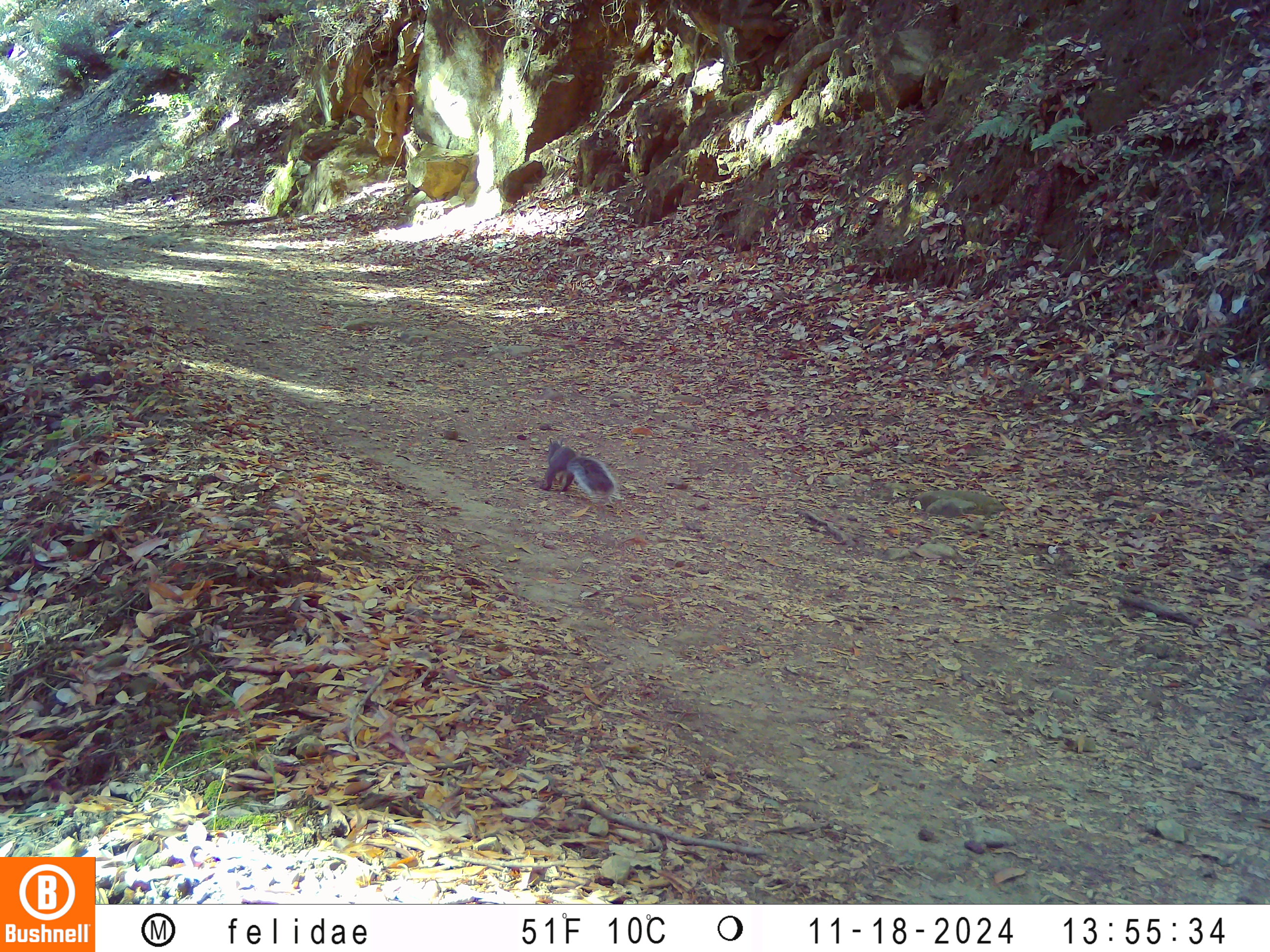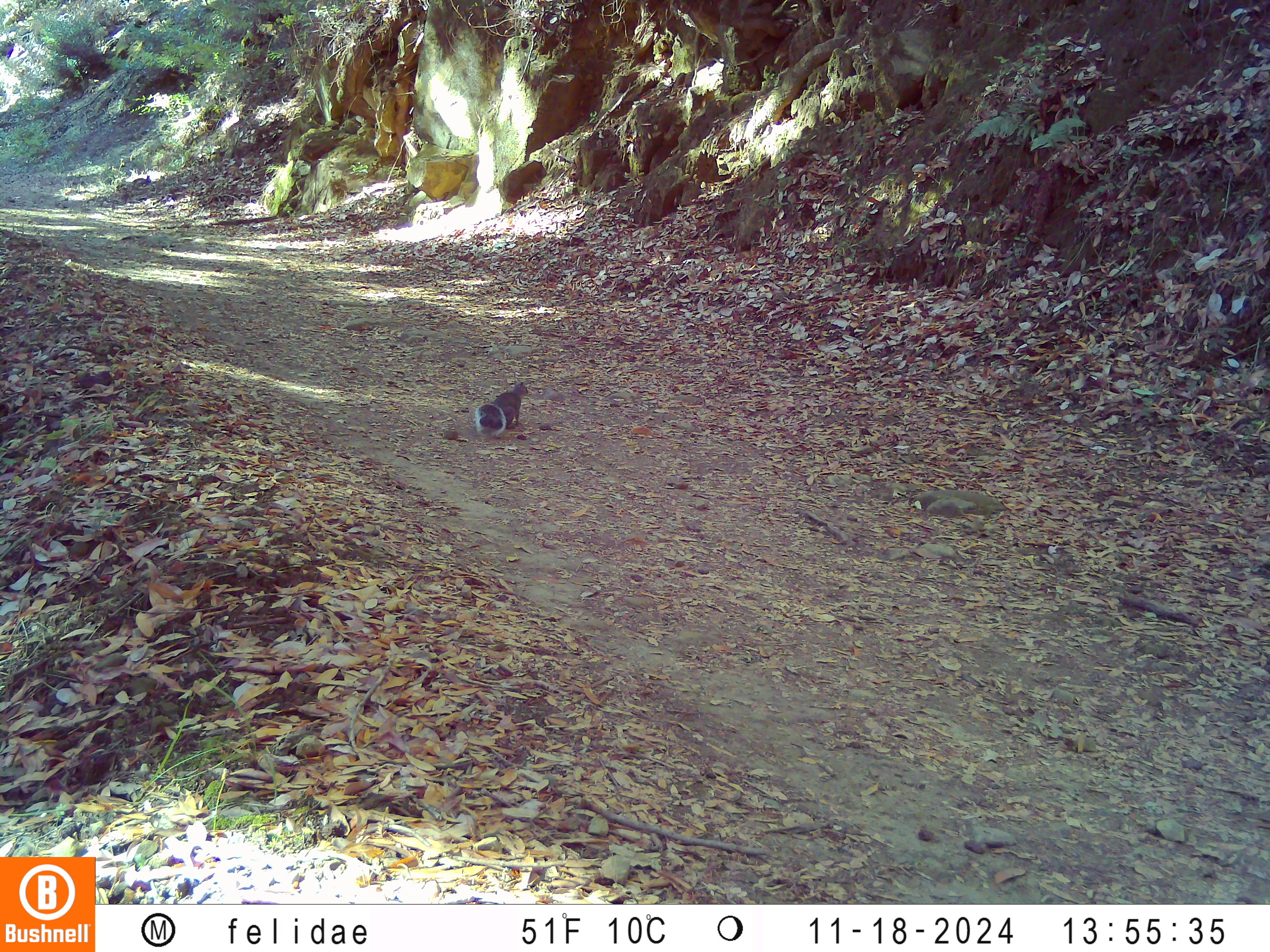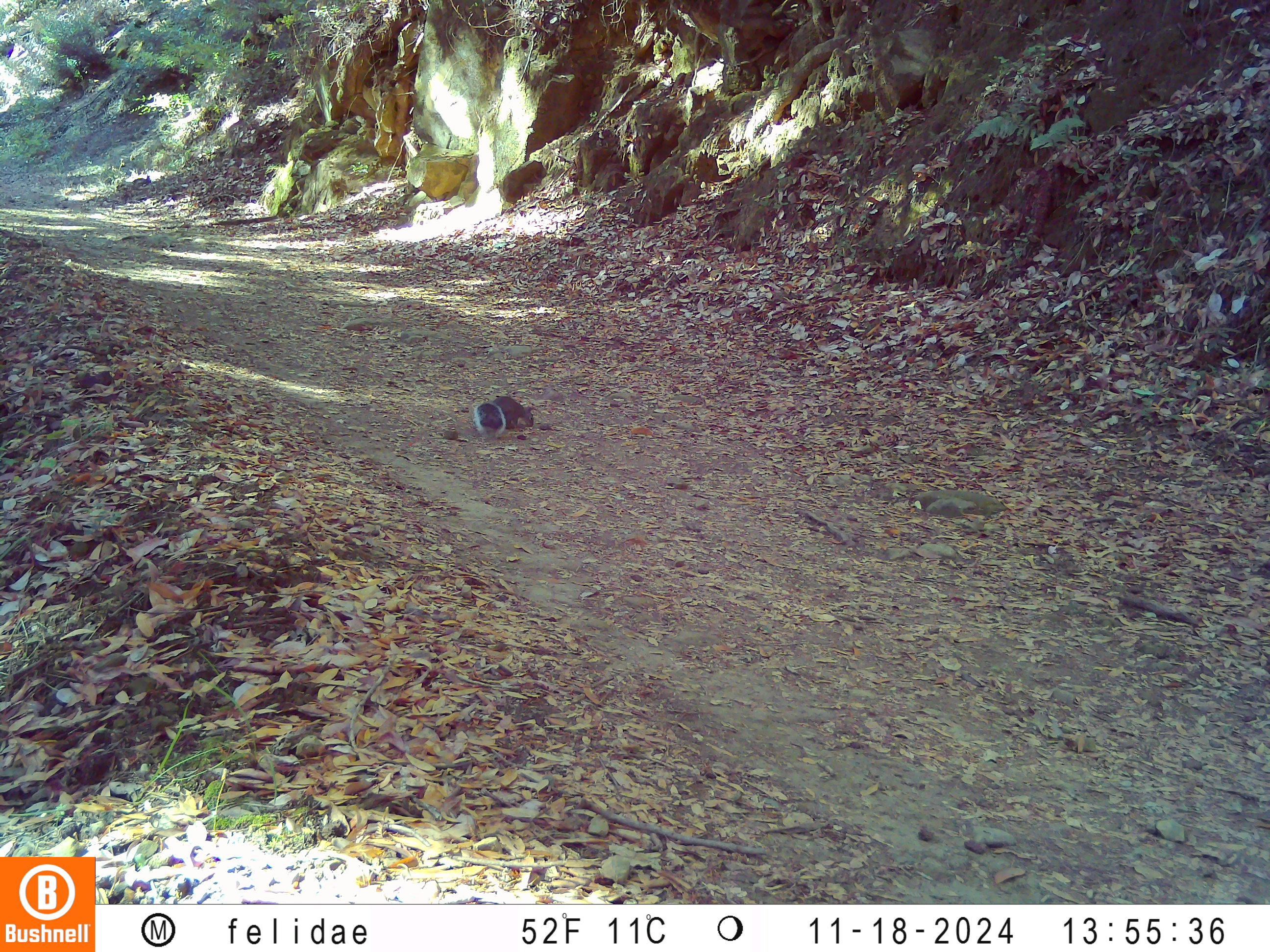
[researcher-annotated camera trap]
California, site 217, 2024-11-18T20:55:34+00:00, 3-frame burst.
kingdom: Animalia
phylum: Chordata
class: Mammalia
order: Rodentia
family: Sciuridae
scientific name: Sciuridae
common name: squirrel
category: unknown squirrel